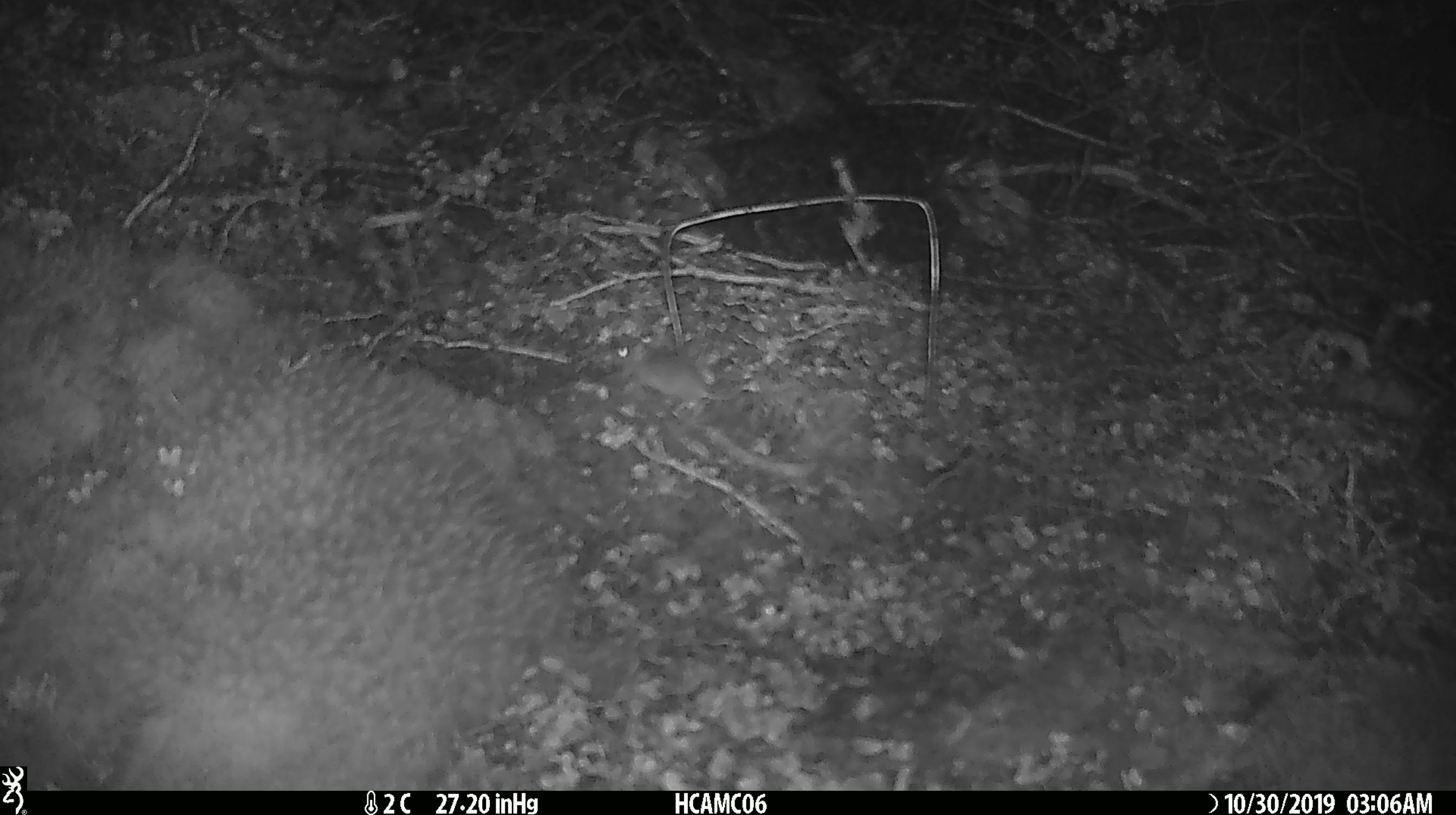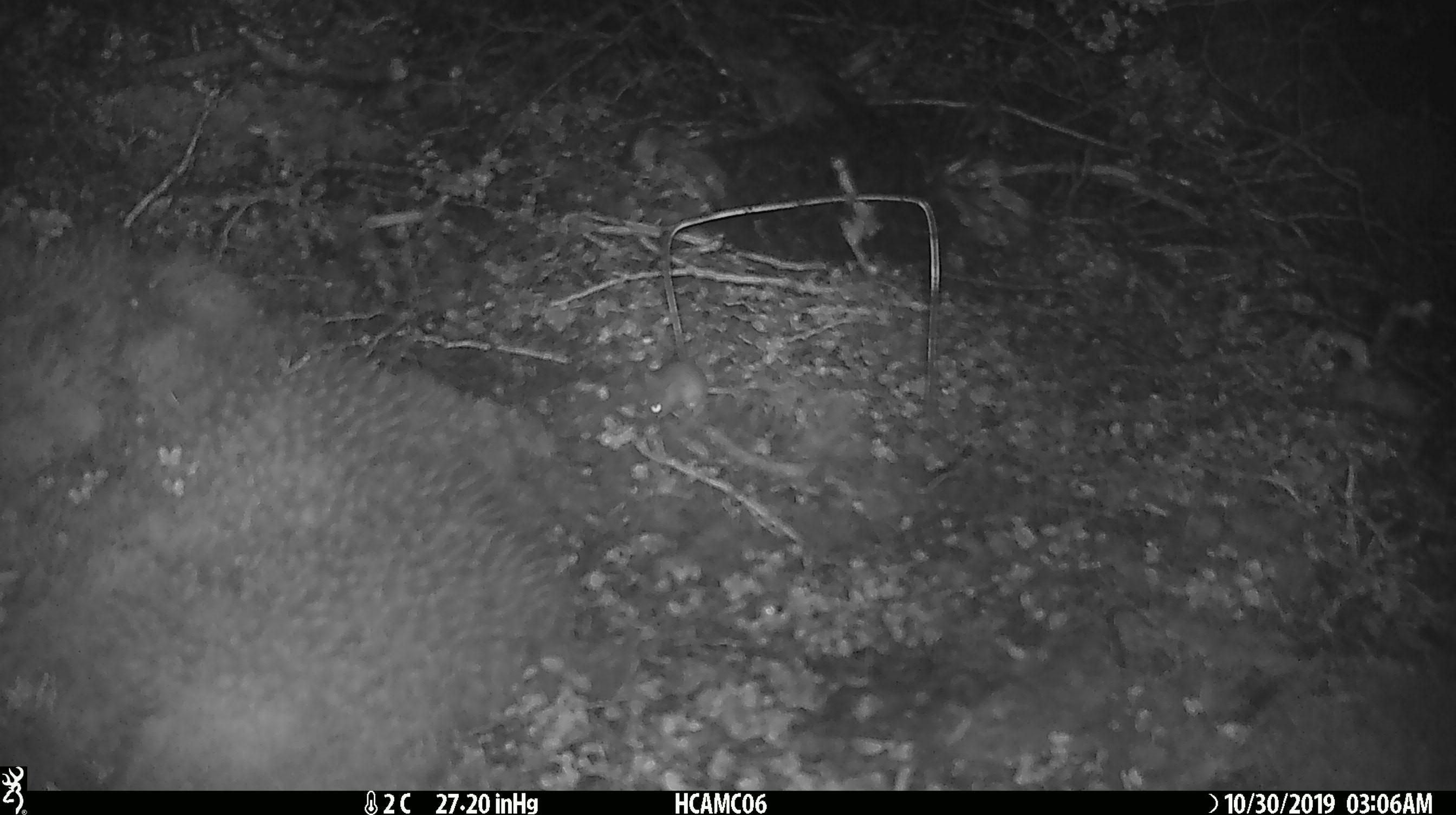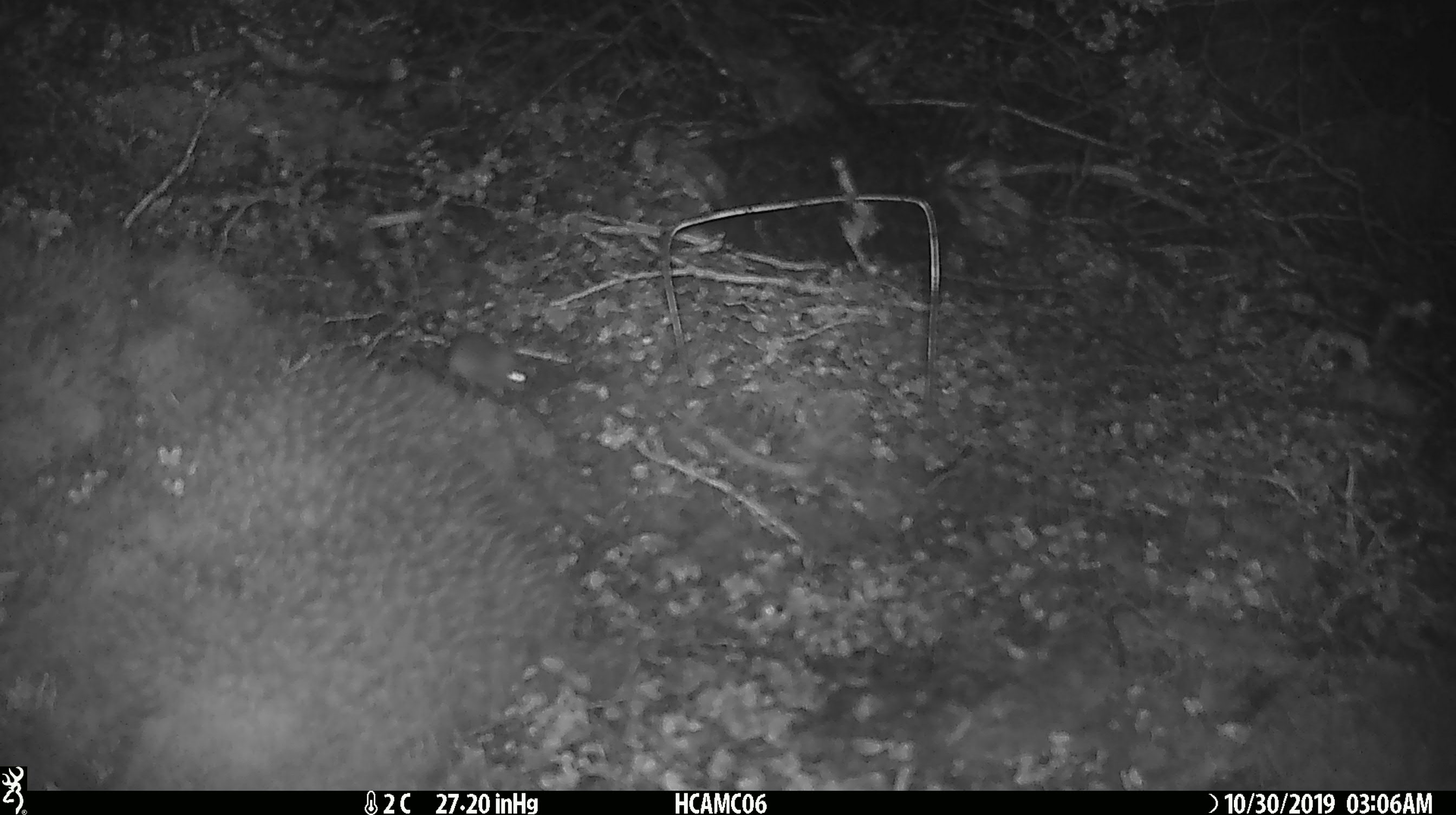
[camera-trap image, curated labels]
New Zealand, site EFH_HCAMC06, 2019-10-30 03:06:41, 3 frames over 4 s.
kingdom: Animalia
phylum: Chordata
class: Mammalia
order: Rodentia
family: Muridae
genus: Mus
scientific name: Mus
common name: mouse